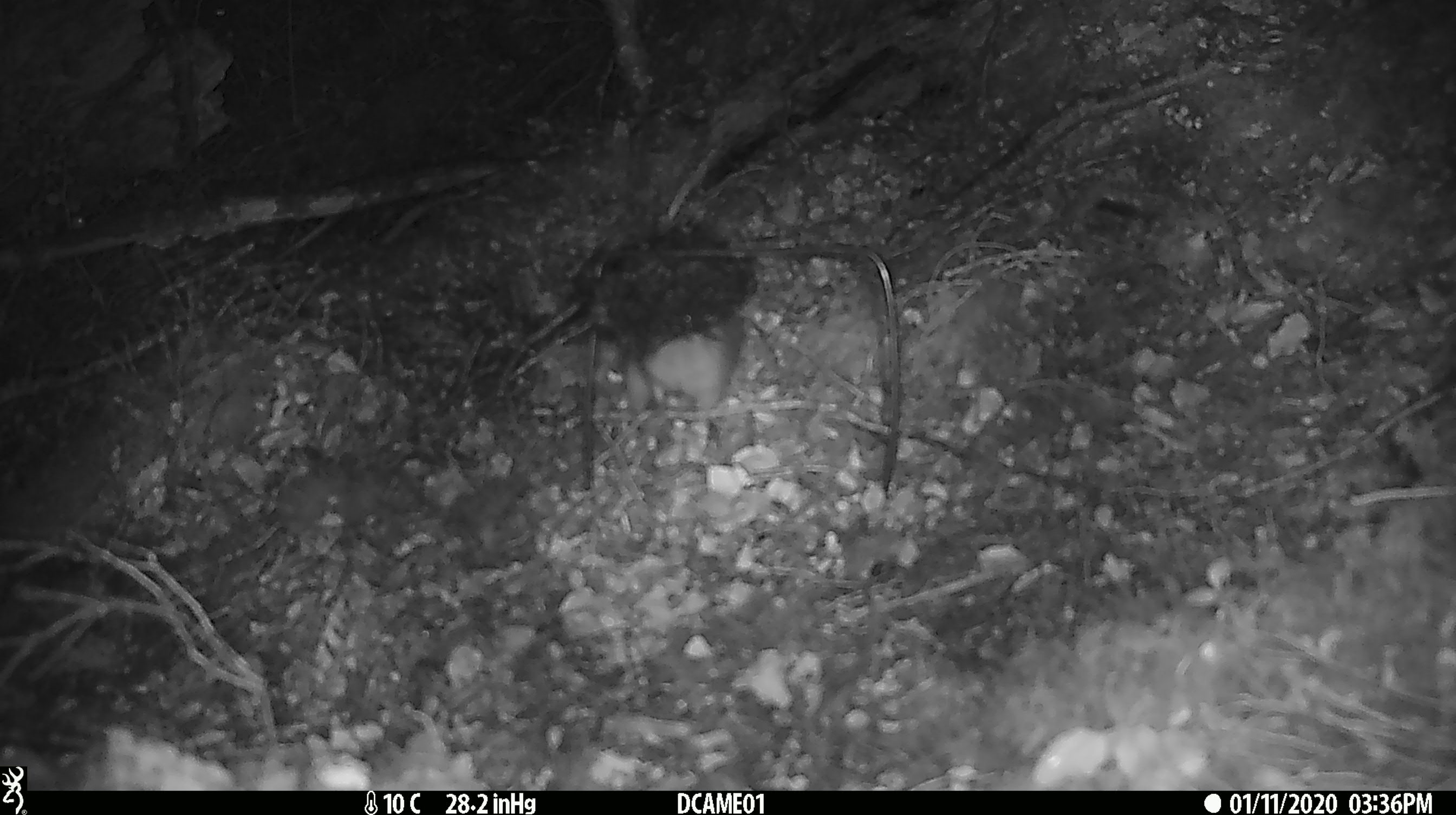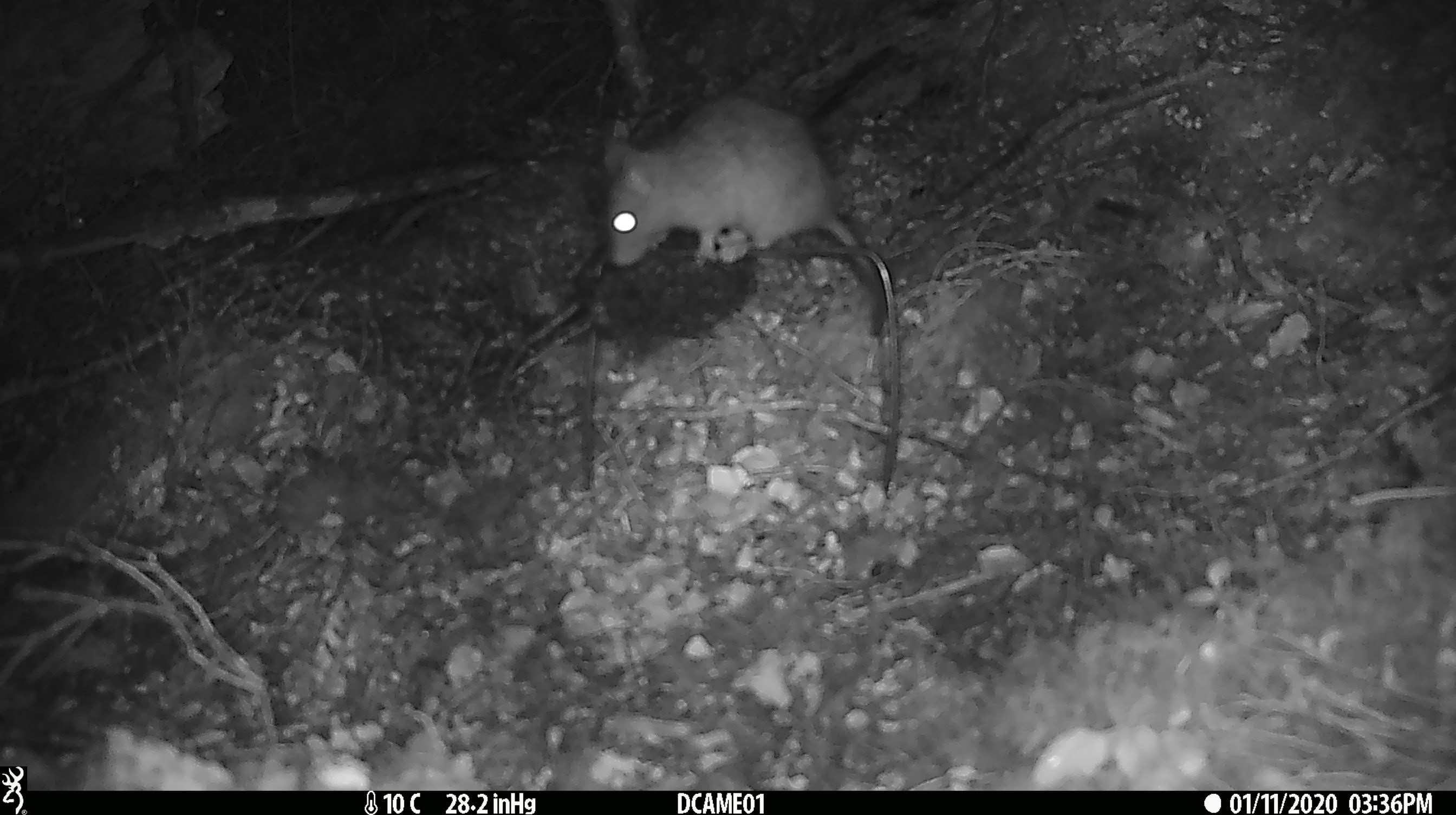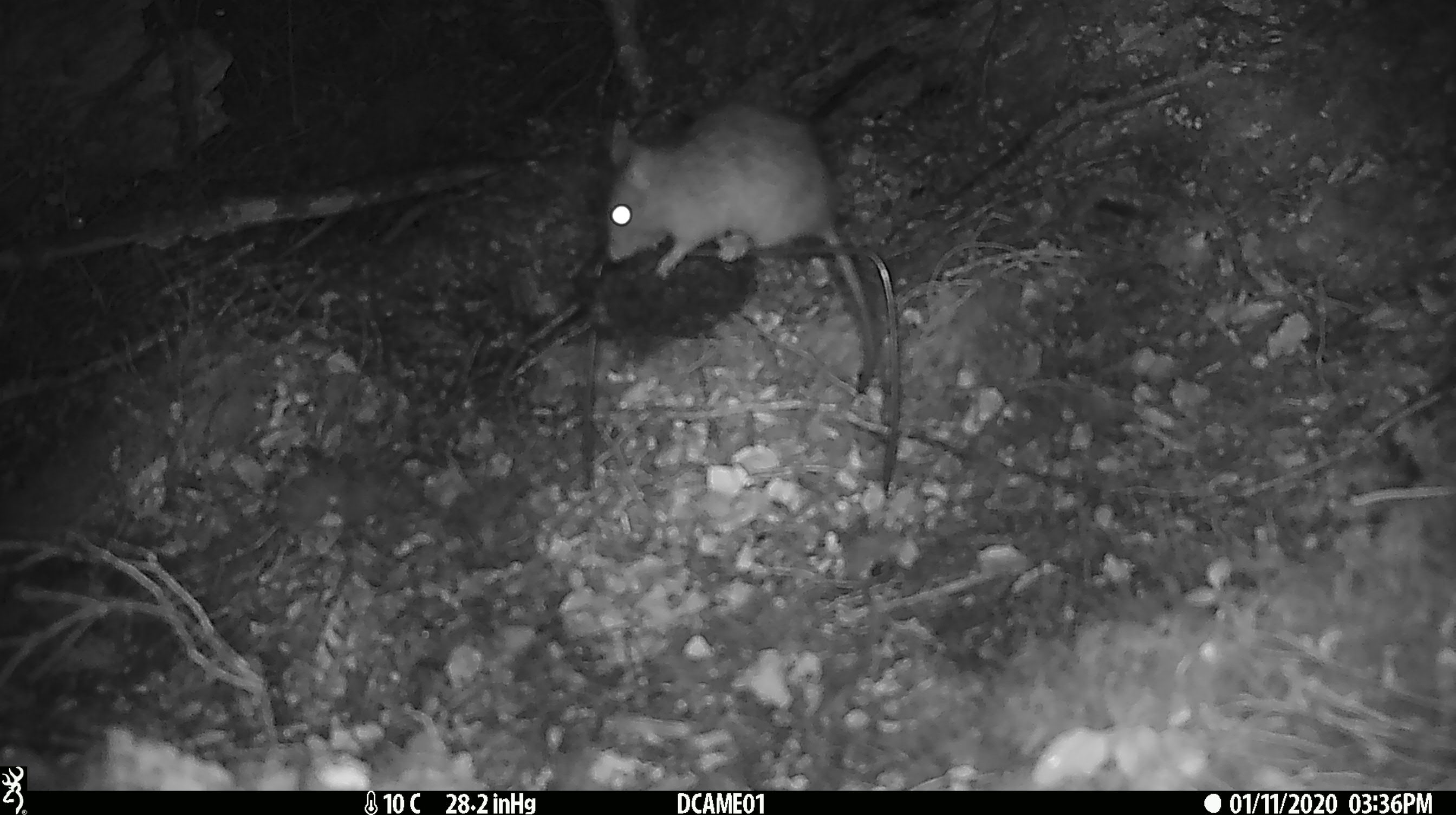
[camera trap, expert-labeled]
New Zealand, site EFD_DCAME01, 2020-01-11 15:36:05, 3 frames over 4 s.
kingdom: Animalia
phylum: Chordata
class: Mammalia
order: Rodentia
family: Muridae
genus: Rattus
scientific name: Rattus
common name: rat